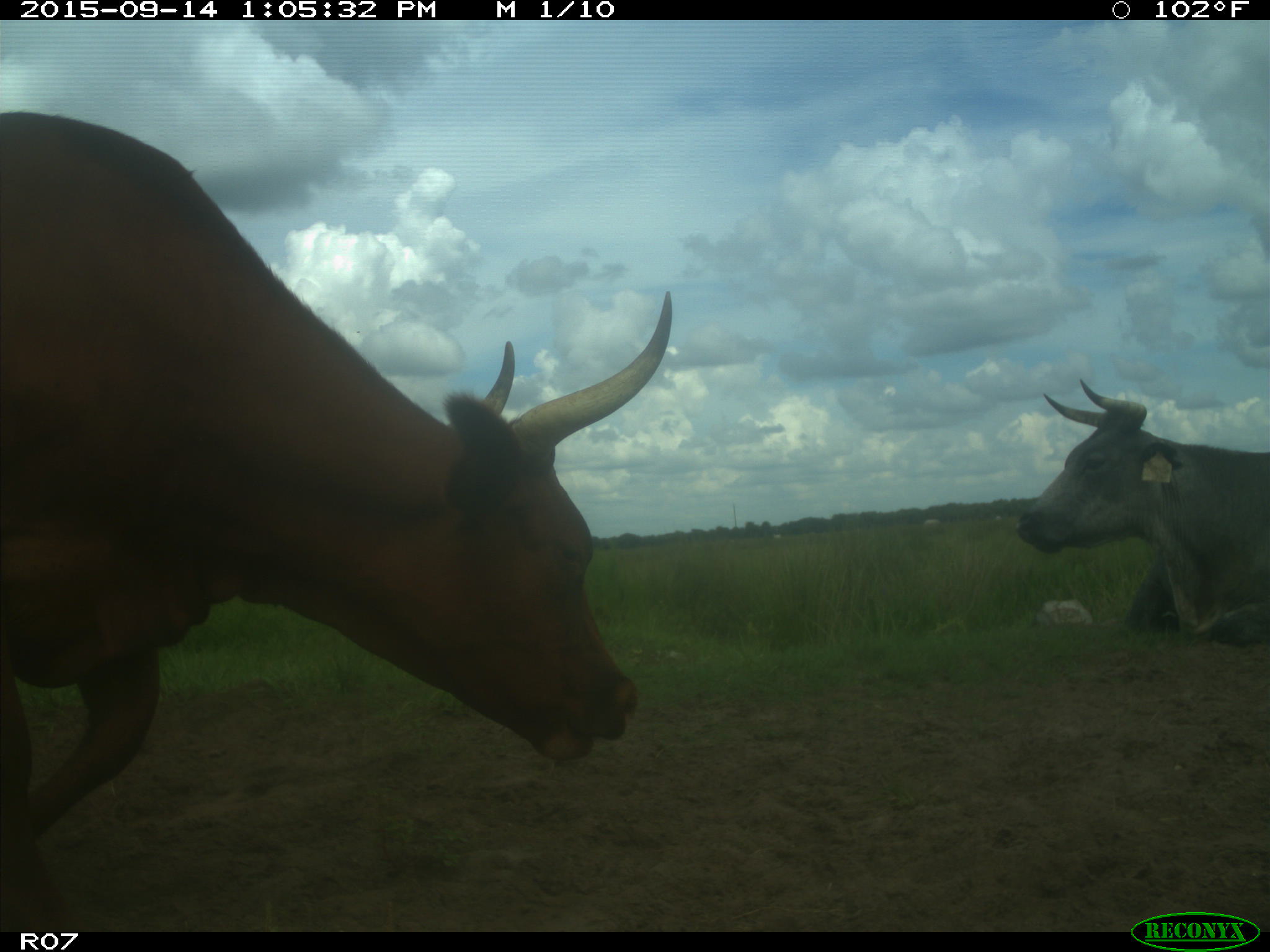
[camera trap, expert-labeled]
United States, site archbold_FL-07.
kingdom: Animalia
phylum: Chordata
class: Mammalia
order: Artiodactyla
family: Bovidae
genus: Bos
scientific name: Bos taurus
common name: domestic cow